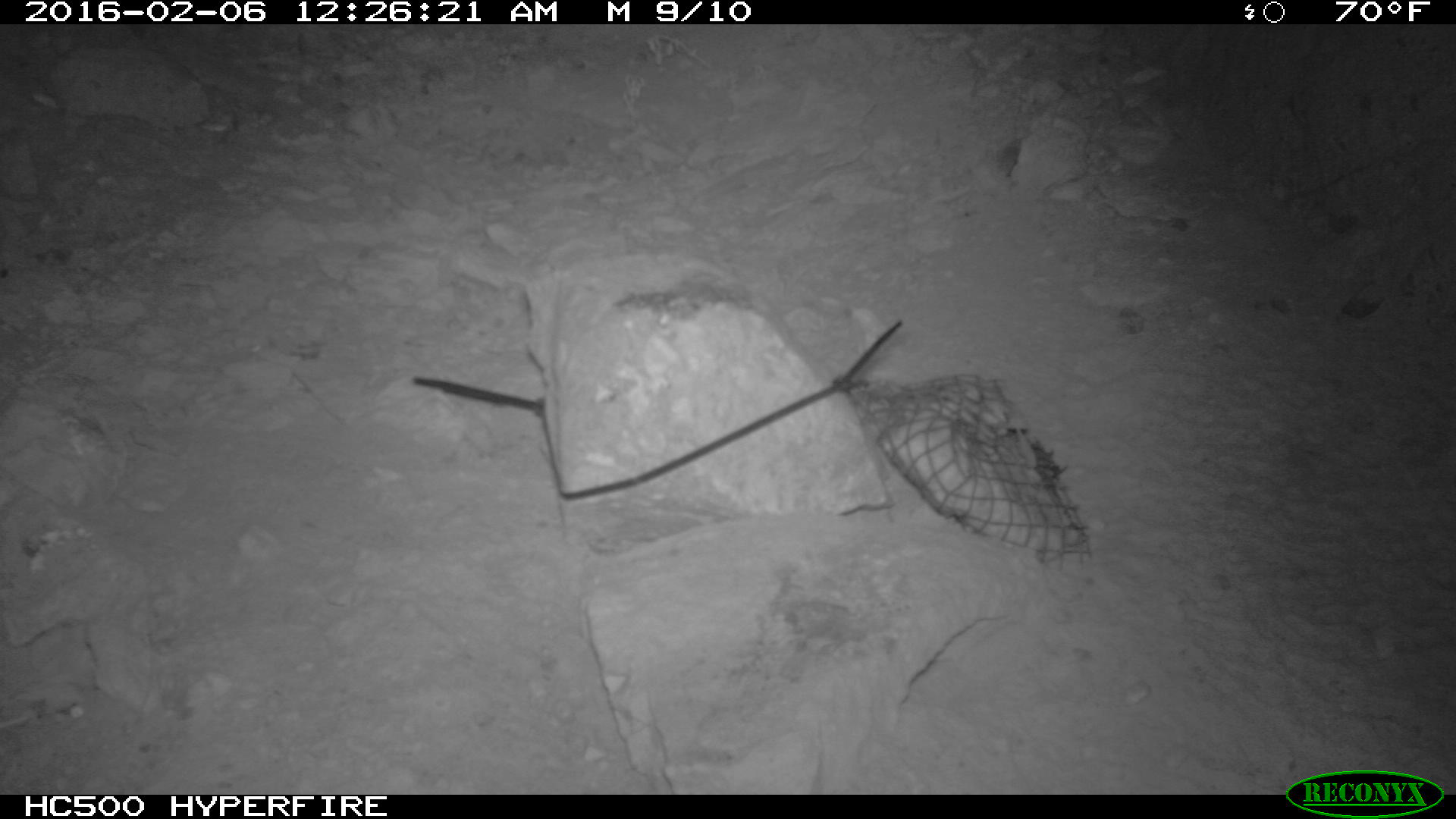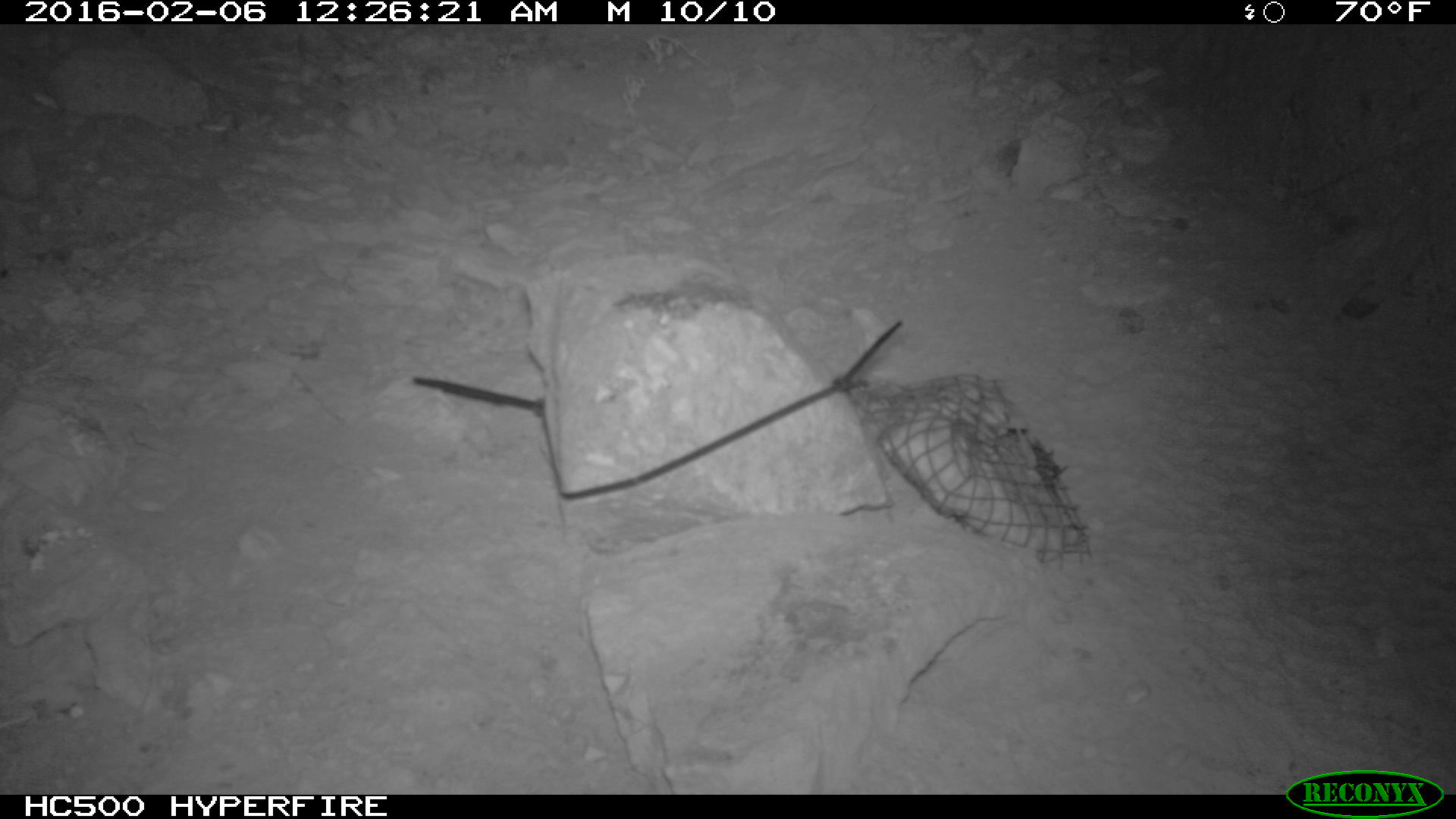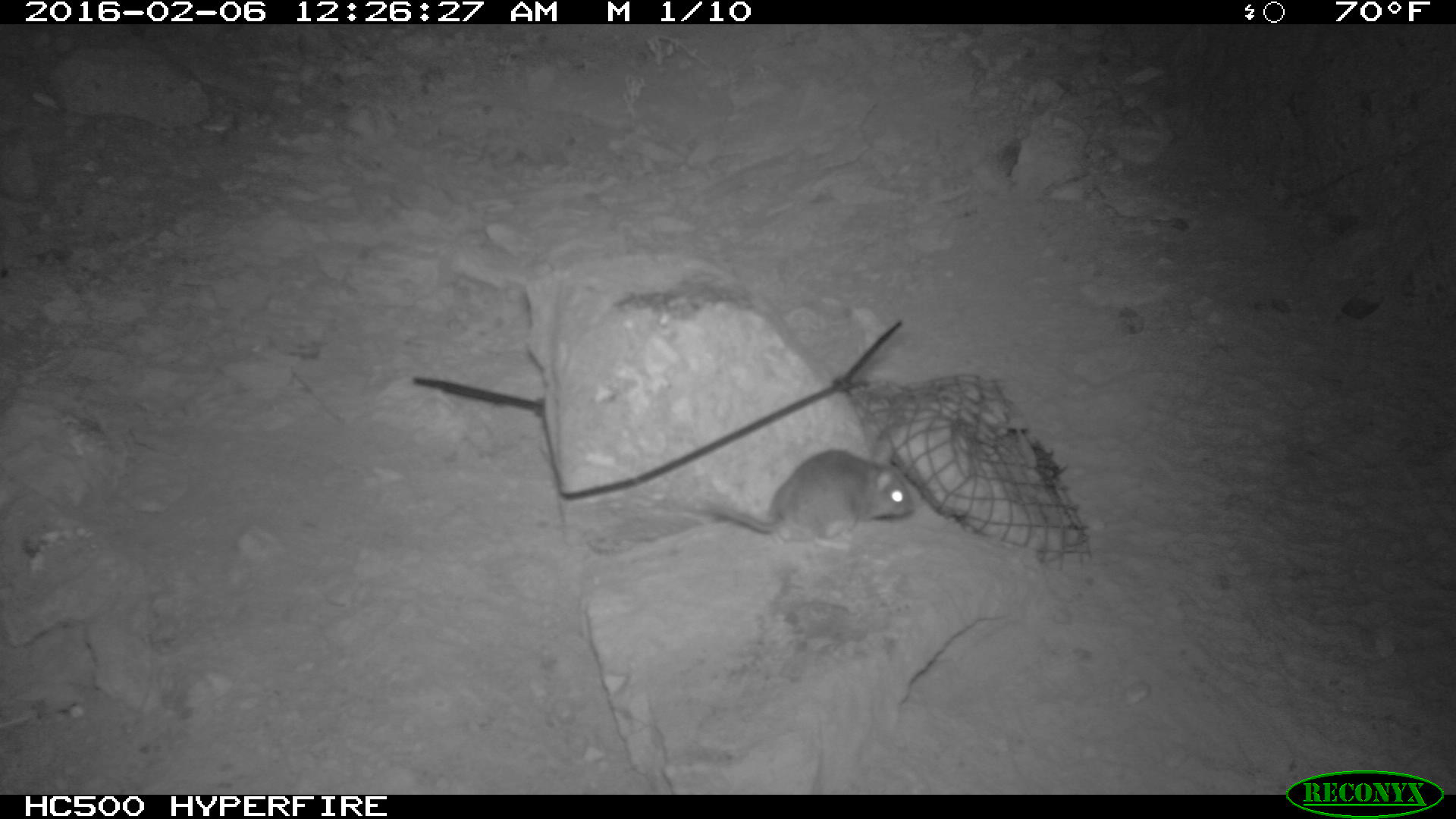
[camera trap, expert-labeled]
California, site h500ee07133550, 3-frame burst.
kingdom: Animalia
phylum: Chordata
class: Mammalia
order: Rodentia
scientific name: Rodentia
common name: rodent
Rodent (Rodentia).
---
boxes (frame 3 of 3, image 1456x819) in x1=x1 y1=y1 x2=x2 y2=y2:
rodent: x1=692 y1=432 x2=915 y2=544